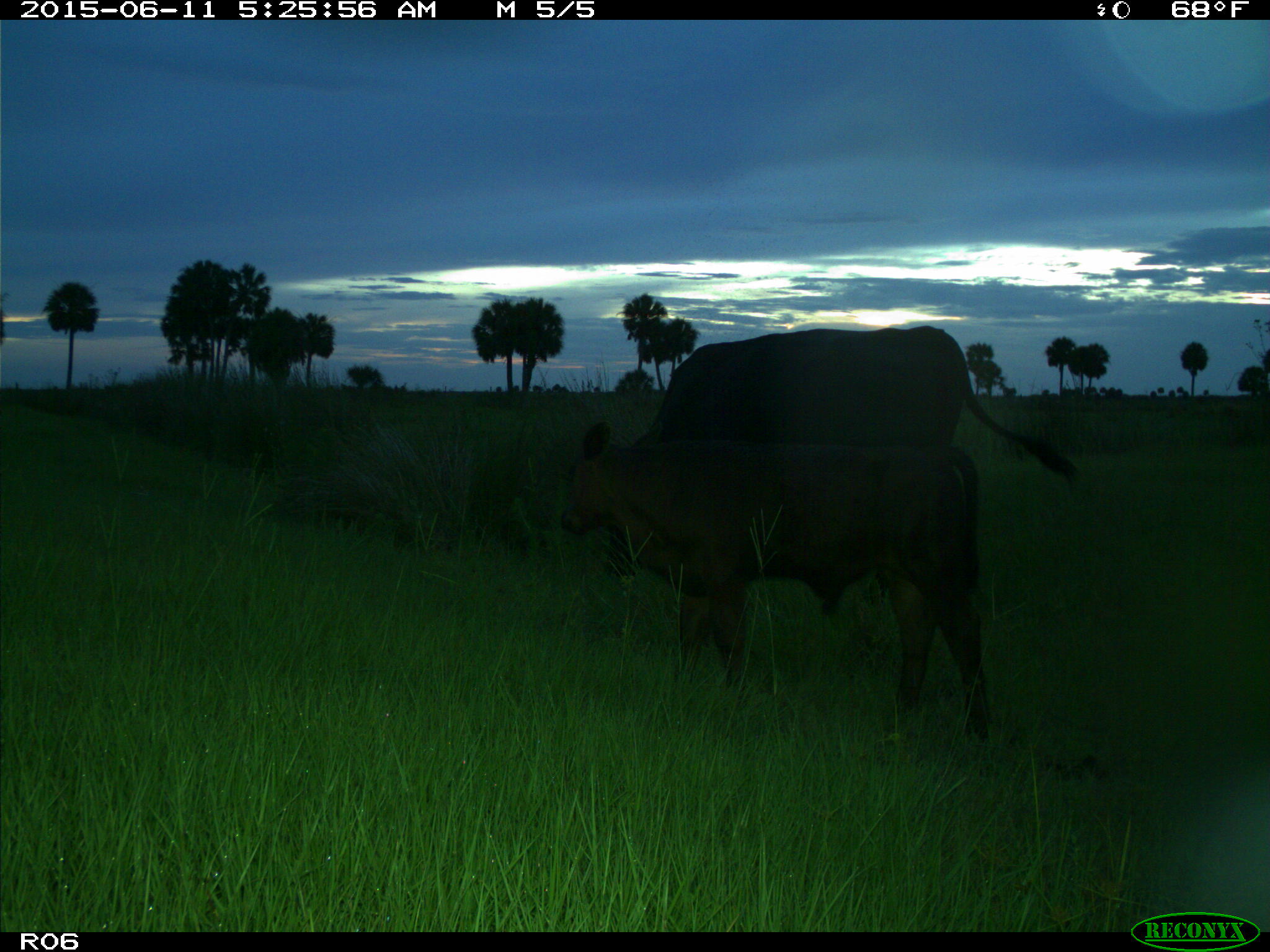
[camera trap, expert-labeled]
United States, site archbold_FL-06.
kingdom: Animalia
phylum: Chordata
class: Mammalia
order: Artiodactyla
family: Bovidae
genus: Bos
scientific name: Bos taurus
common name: domestic cow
Bos taurus (domestic cow).